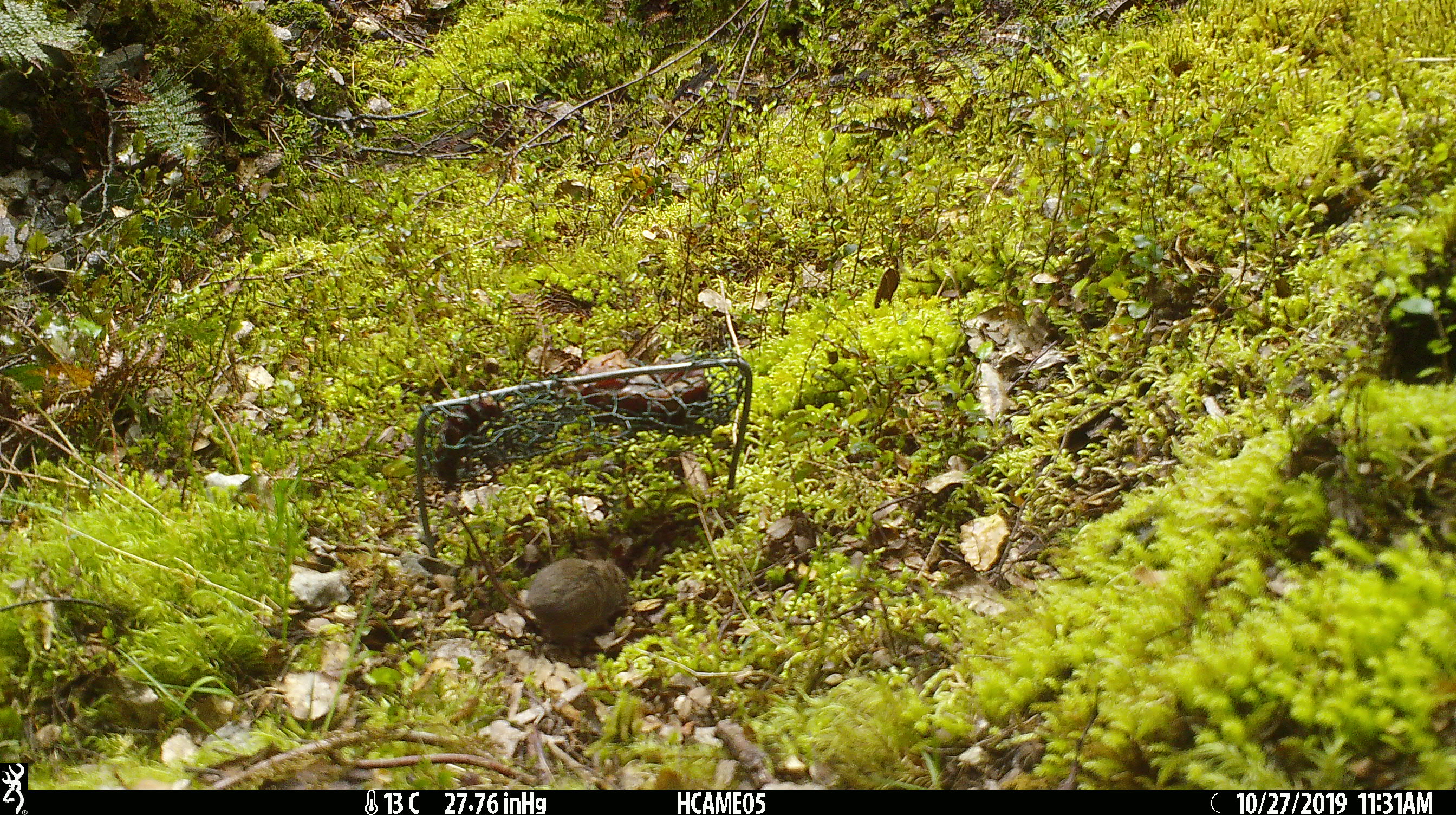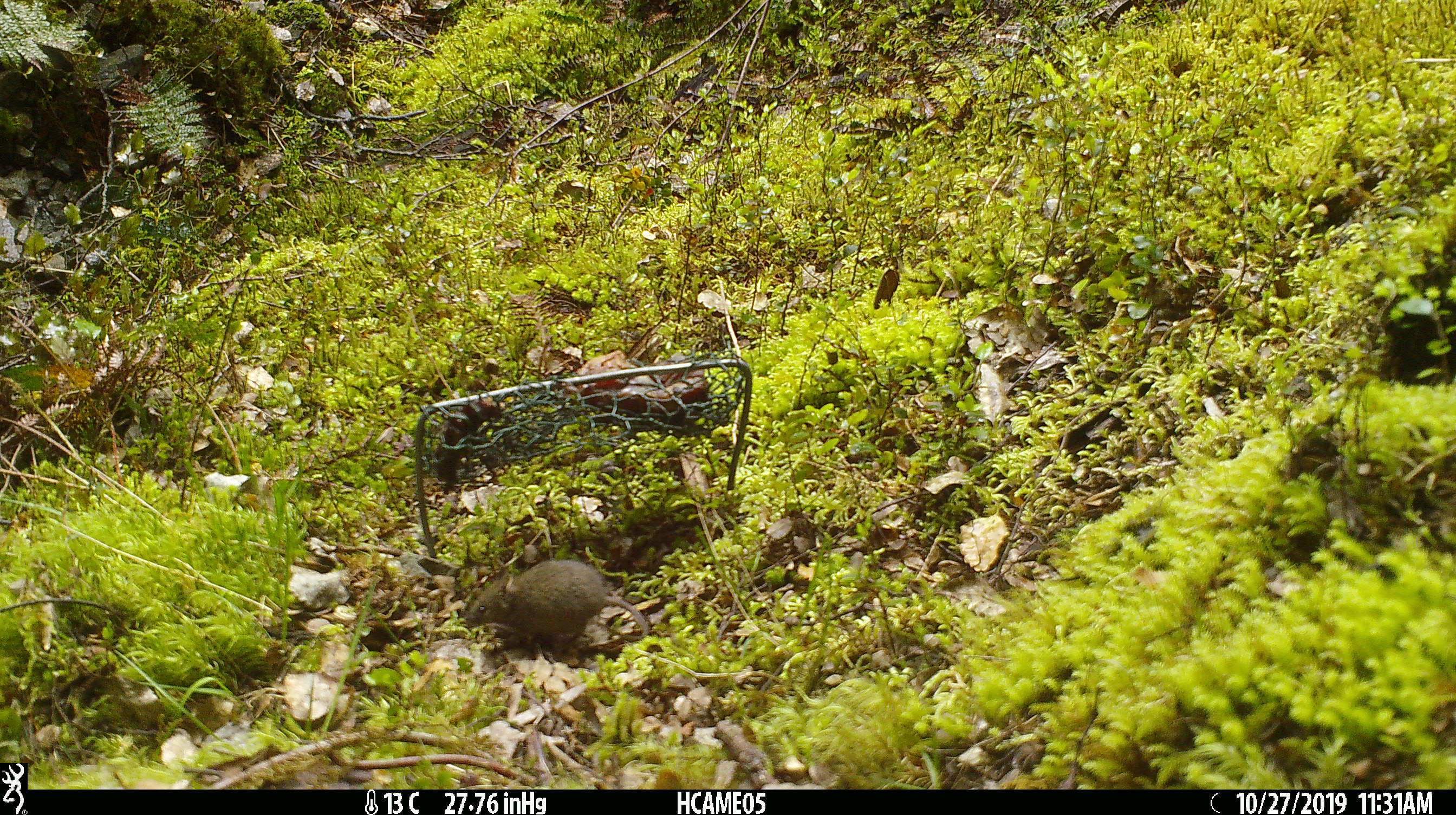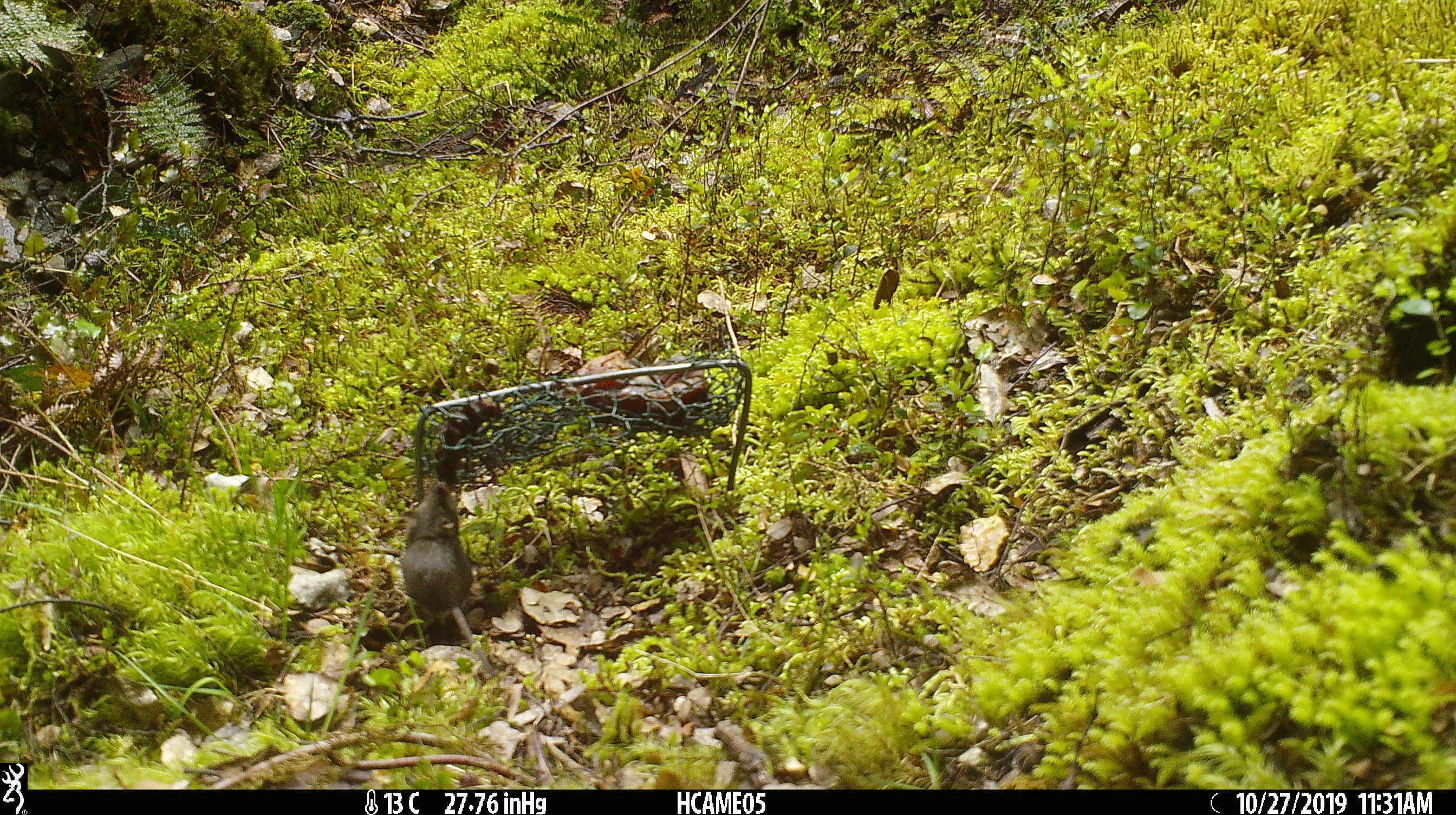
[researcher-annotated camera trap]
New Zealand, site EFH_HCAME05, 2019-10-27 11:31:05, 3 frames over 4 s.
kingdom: Animalia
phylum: Chordata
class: Mammalia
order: Rodentia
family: Muridae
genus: Mus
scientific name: Mus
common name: mouse